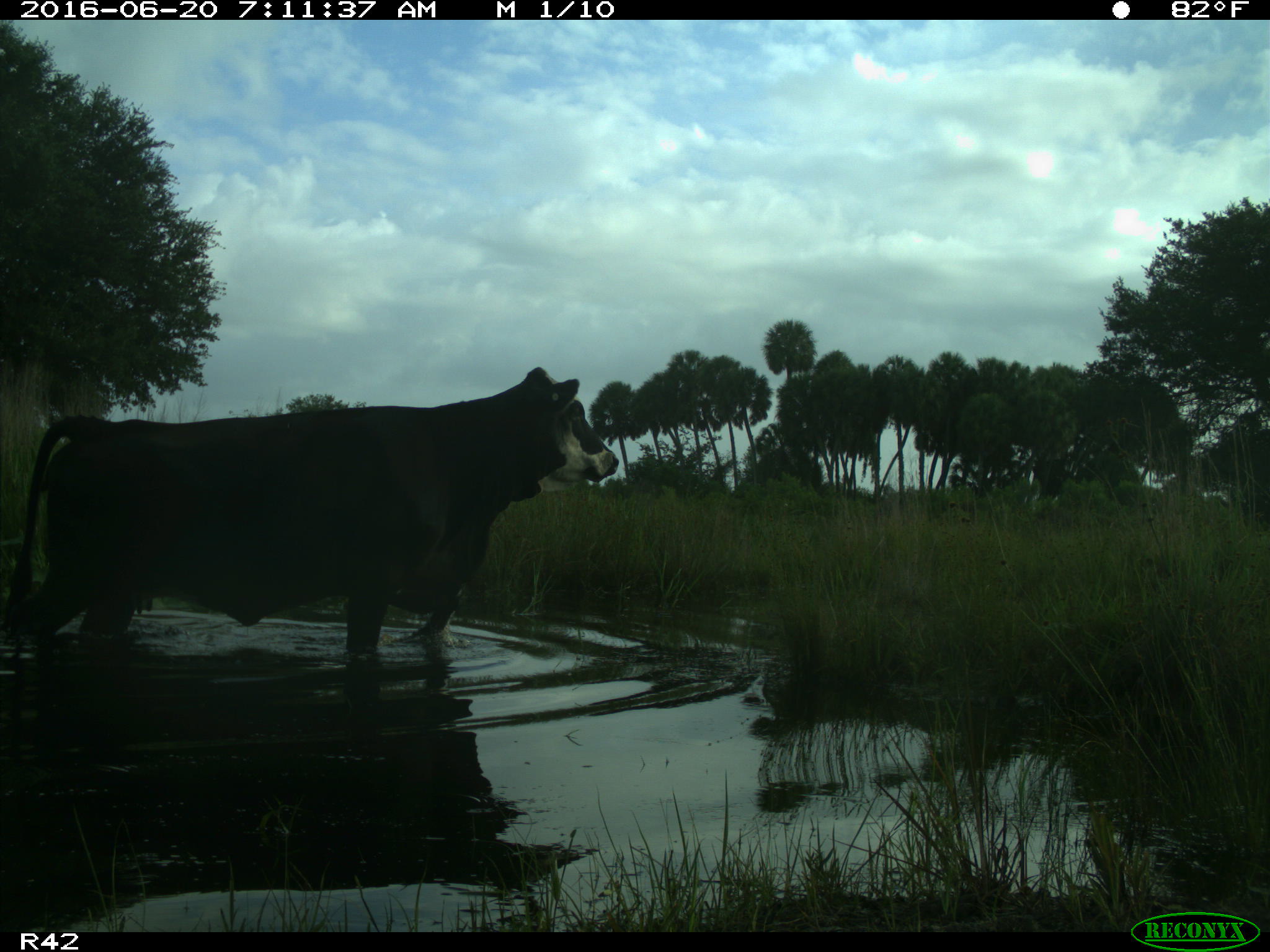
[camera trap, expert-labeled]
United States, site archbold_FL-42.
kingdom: Animalia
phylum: Chordata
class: Mammalia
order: Artiodactyla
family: Bovidae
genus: Bos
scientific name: Bos taurus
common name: domestic cow